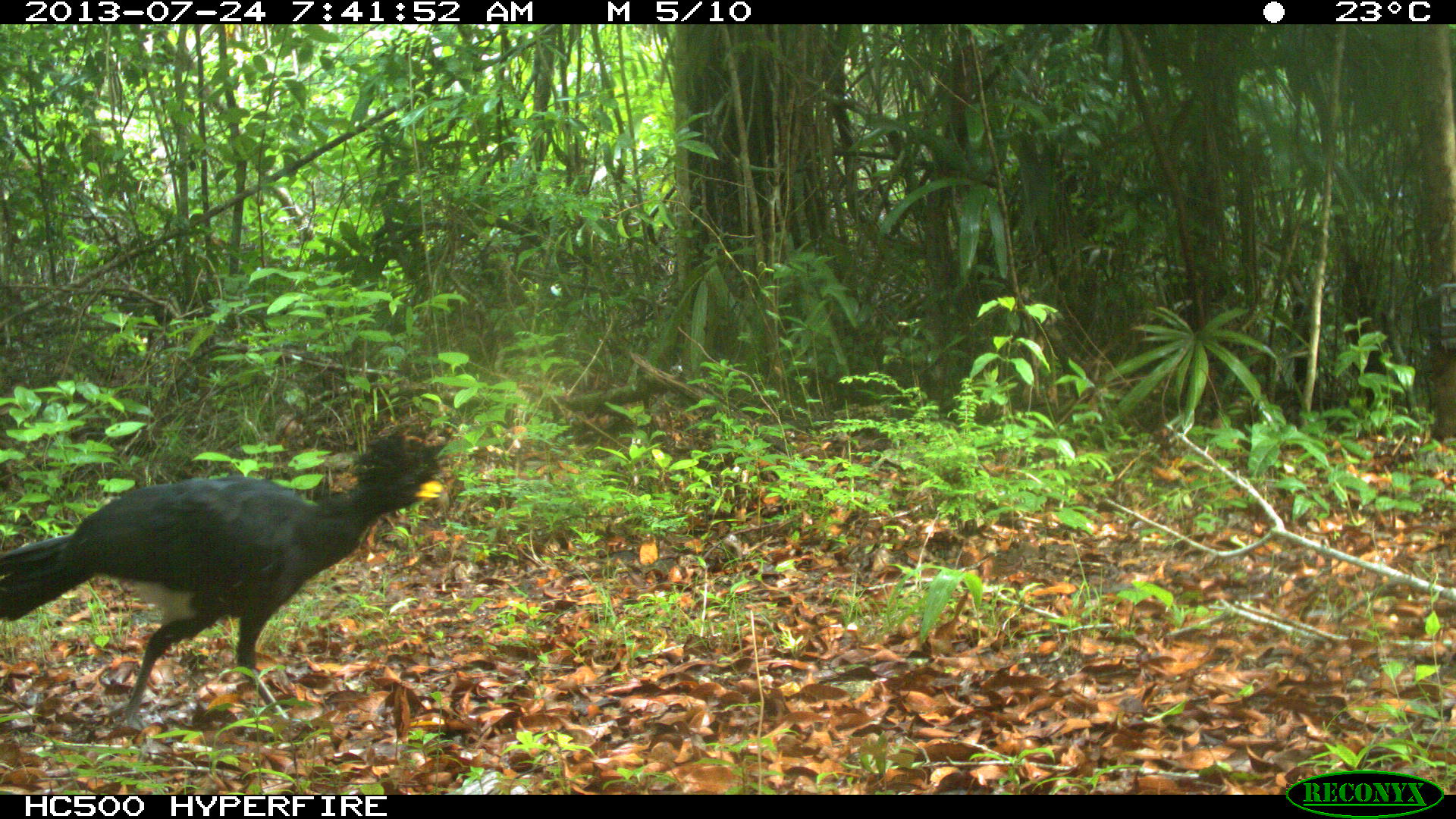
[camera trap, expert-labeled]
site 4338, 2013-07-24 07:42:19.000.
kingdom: Animalia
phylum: Chordata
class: Aves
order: Galliformes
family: Cracidae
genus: Crax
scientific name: Crax rubra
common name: great curassow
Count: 1.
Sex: male.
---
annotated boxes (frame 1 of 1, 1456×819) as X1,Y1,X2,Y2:
crax rubra: 0,423,447,730